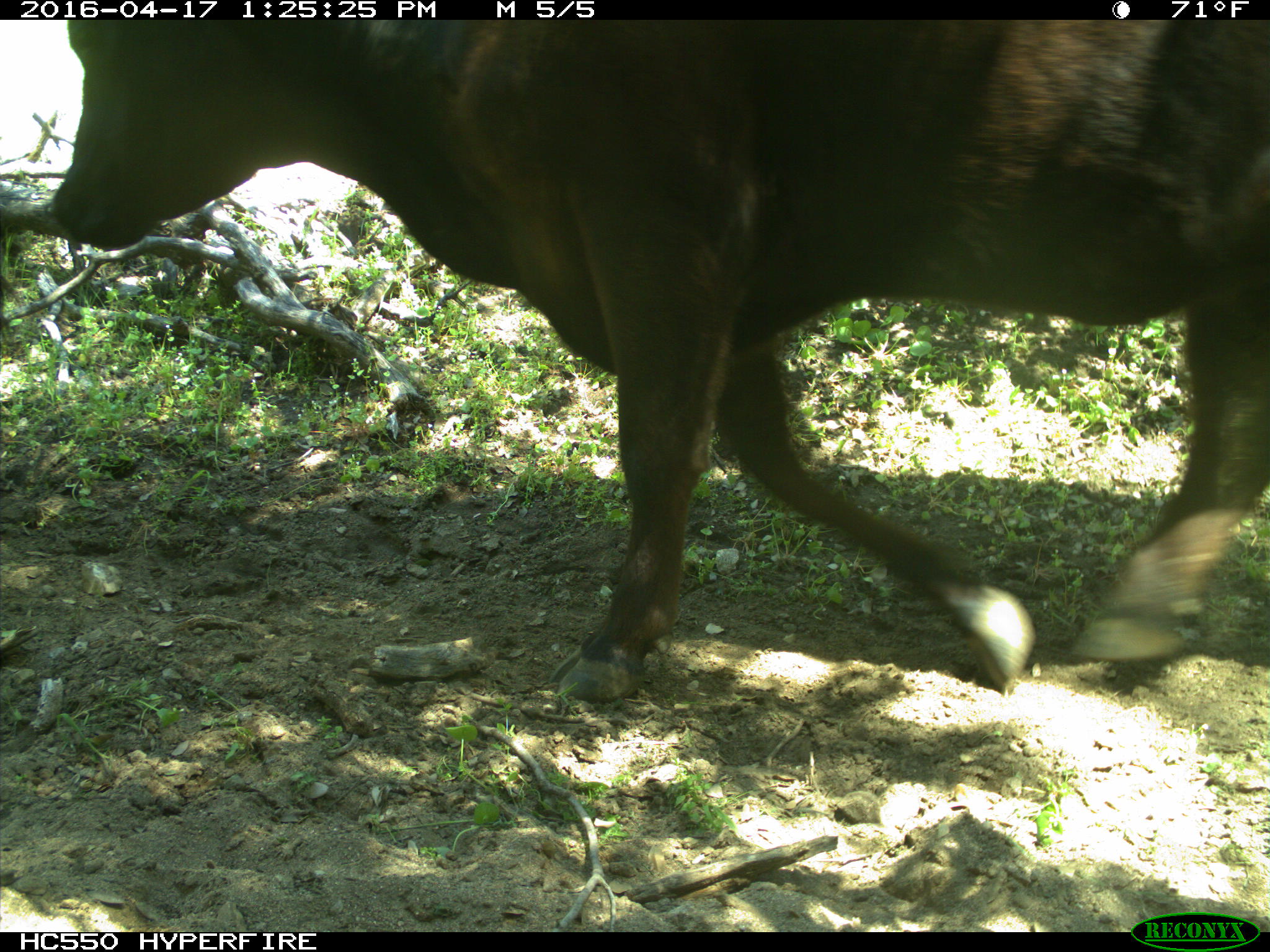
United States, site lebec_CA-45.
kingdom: Animalia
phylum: Chordata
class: Mammalia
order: Artiodactyla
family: Bovidae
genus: Bos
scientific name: Bos taurus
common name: domestic cow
Bos taurus (domestic cow).